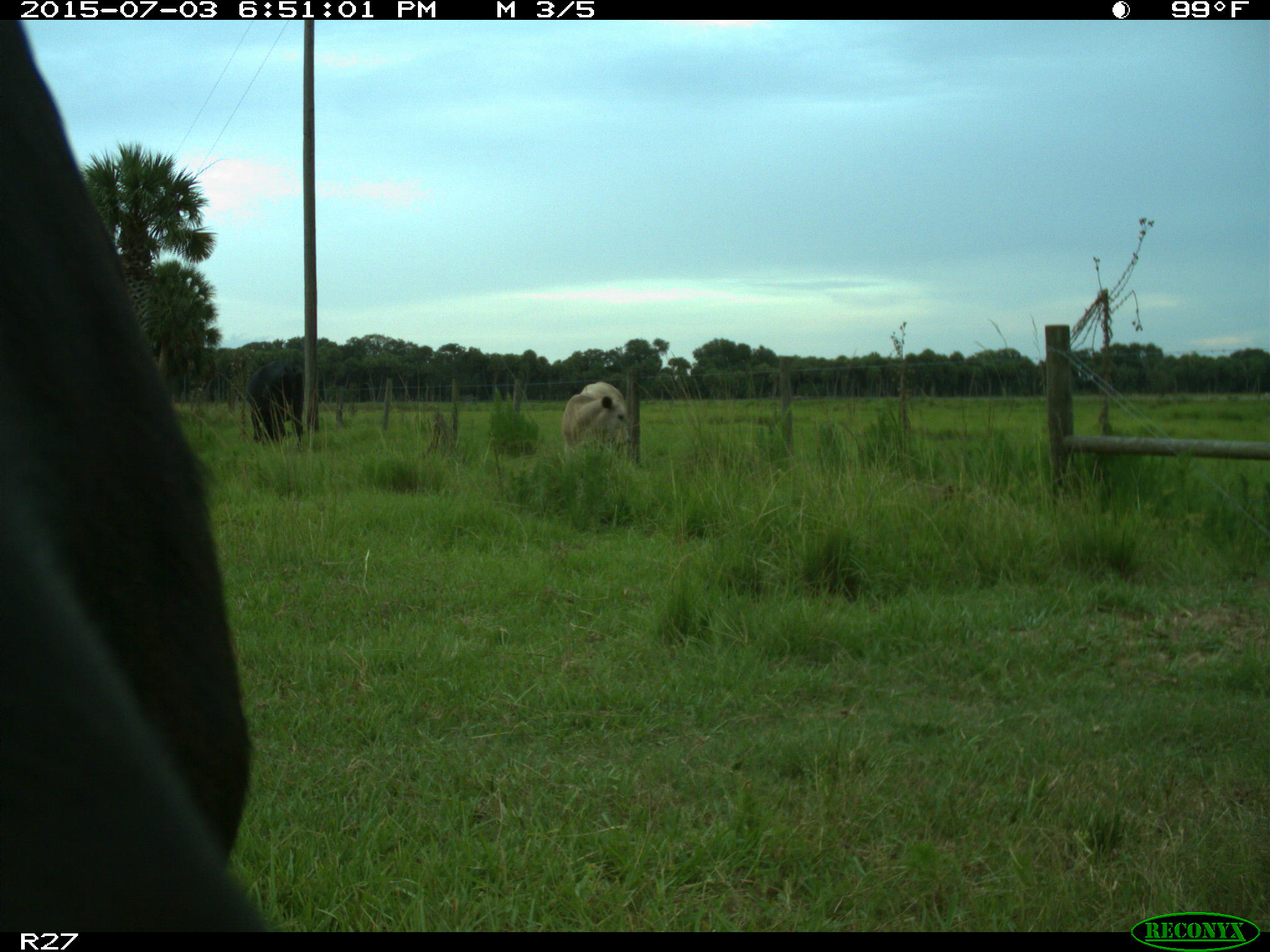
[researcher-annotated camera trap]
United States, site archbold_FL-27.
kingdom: Animalia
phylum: Chordata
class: Mammalia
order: Artiodactyla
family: Bovidae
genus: Bos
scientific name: Bos taurus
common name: domestic cow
Bos taurus (domestic cow).